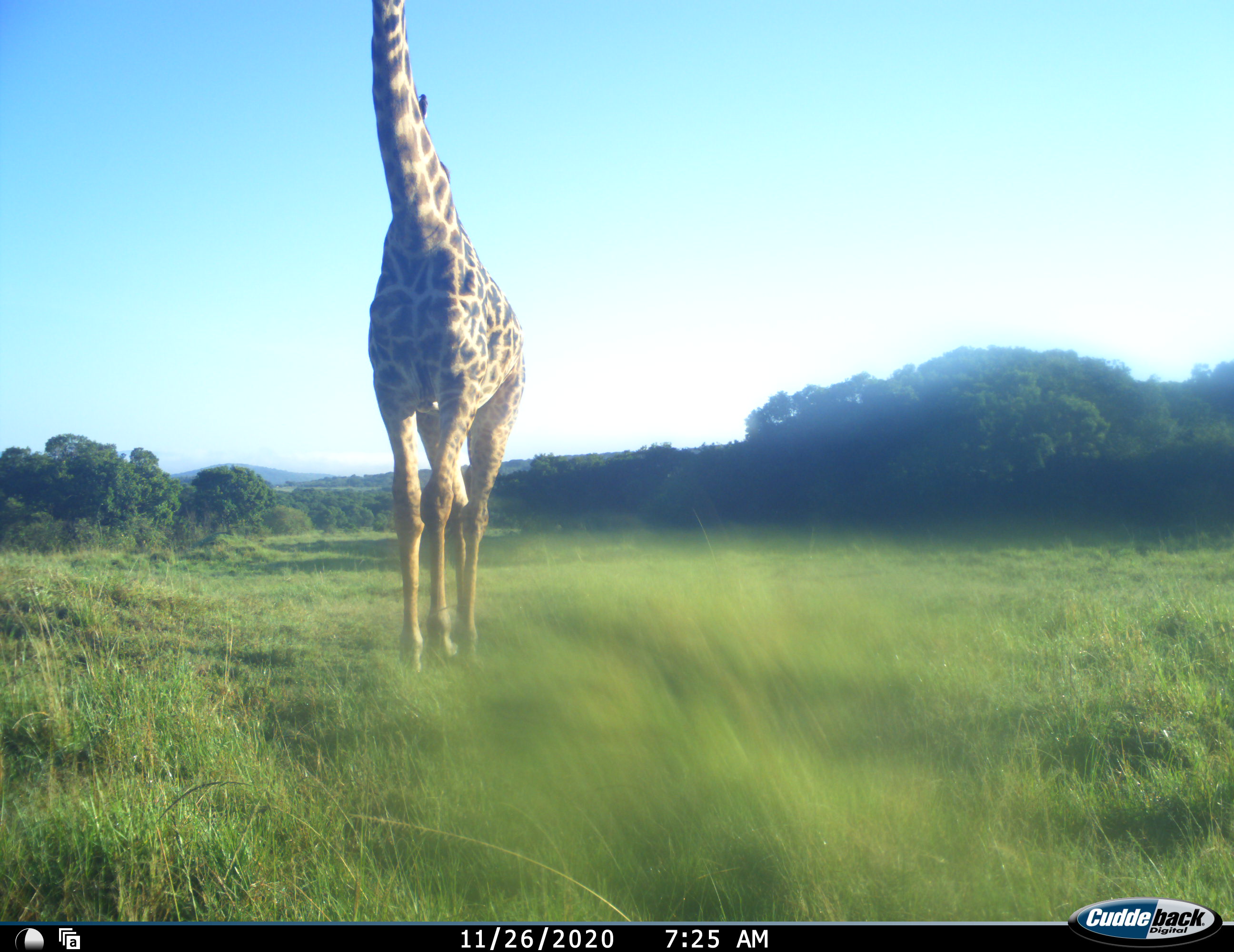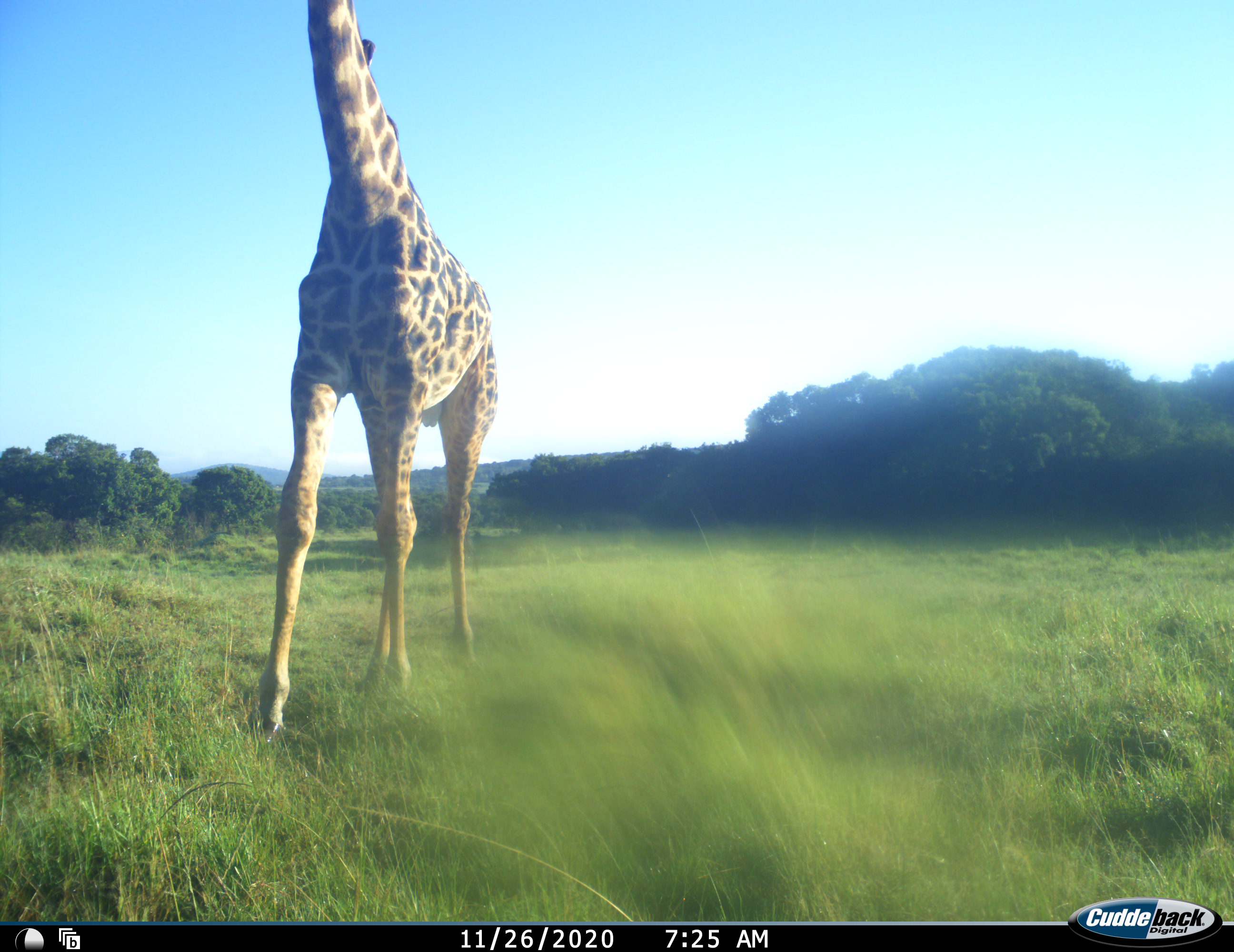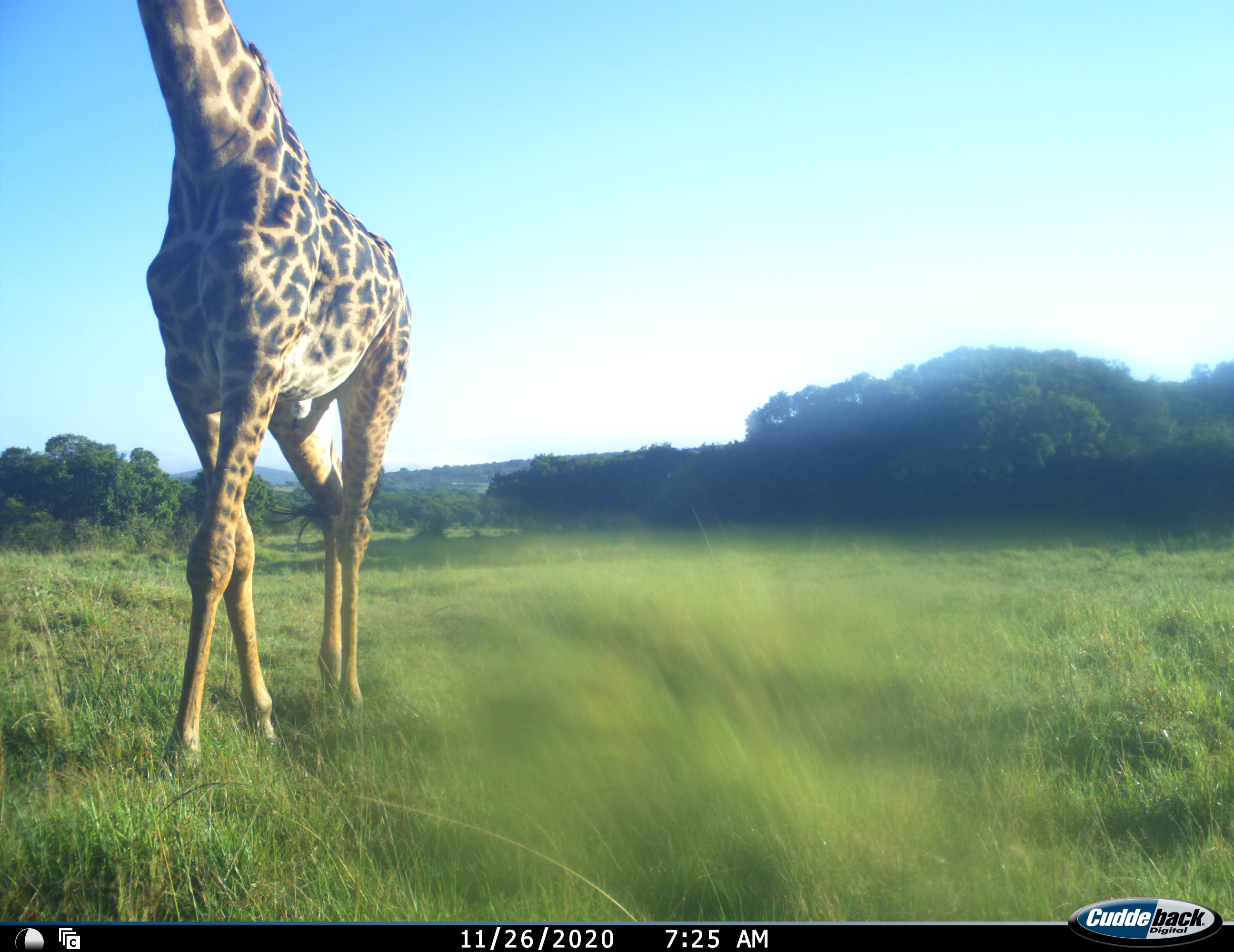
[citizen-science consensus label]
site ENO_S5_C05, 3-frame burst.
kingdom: Animalia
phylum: Chordata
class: Mammalia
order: Artiodactyla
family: Giraffidae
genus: Giraffa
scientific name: Giraffa camelopardalis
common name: giraffe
Giraffe (Giraffa camelopardalis), count 1. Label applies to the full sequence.